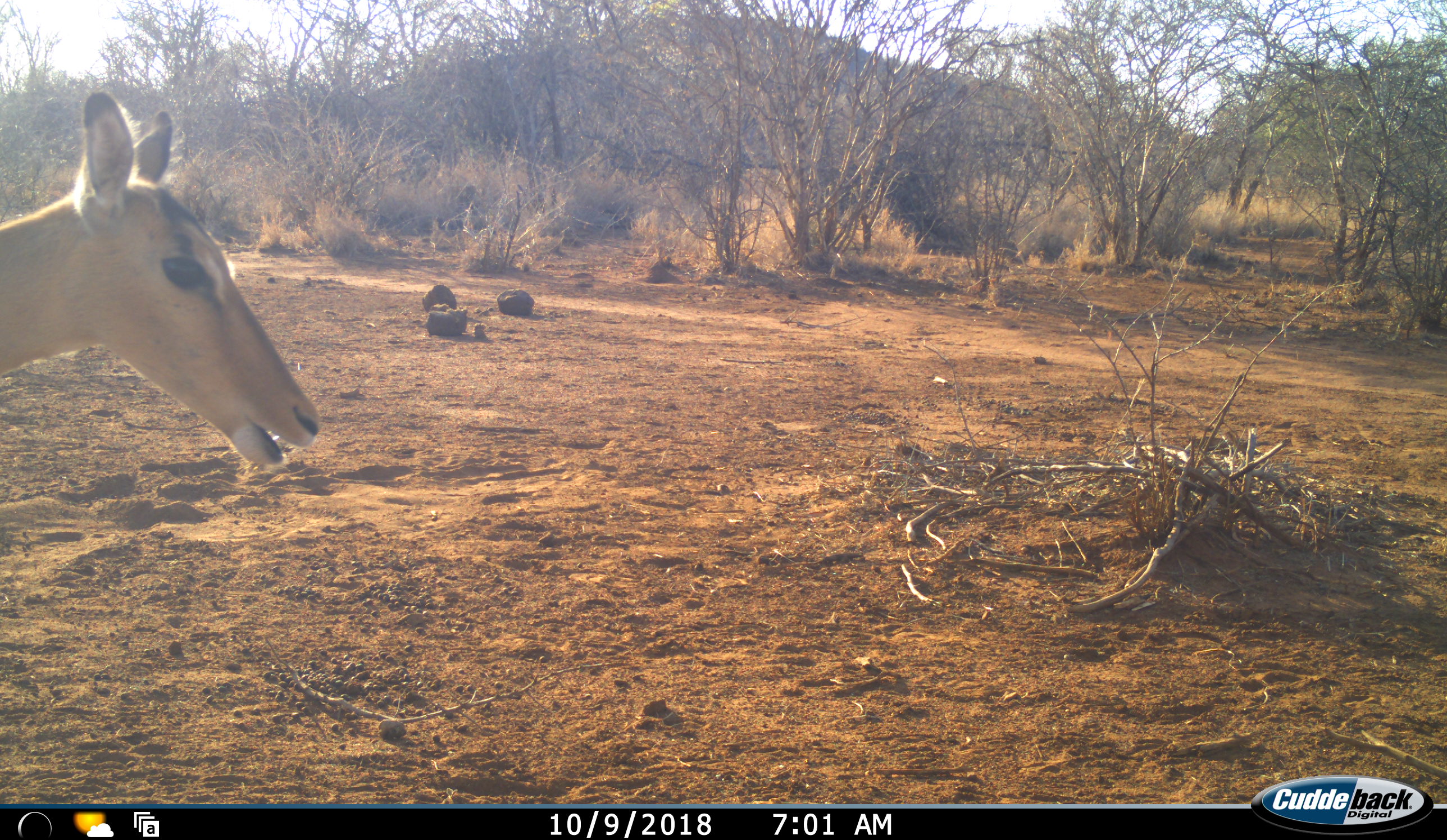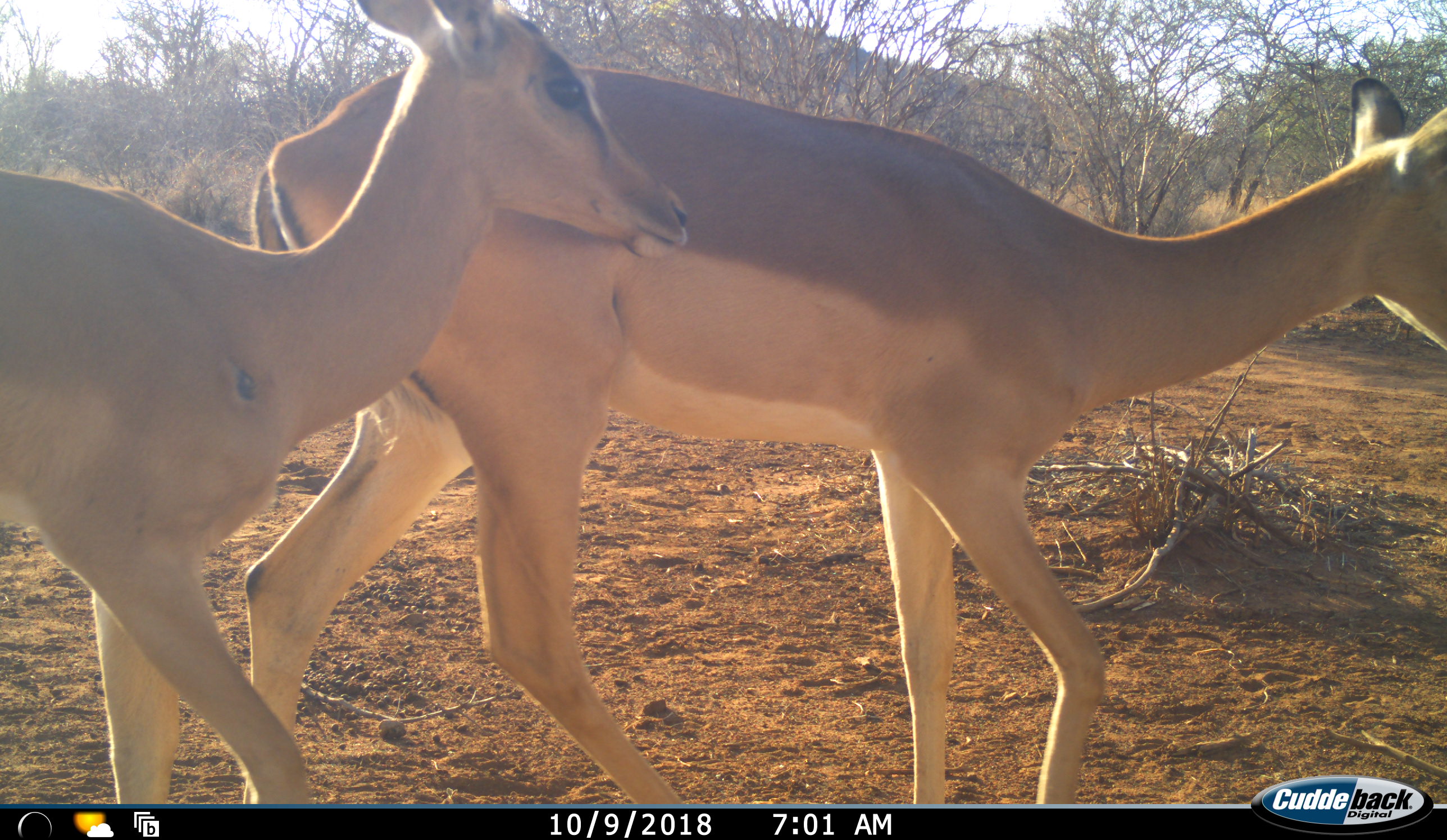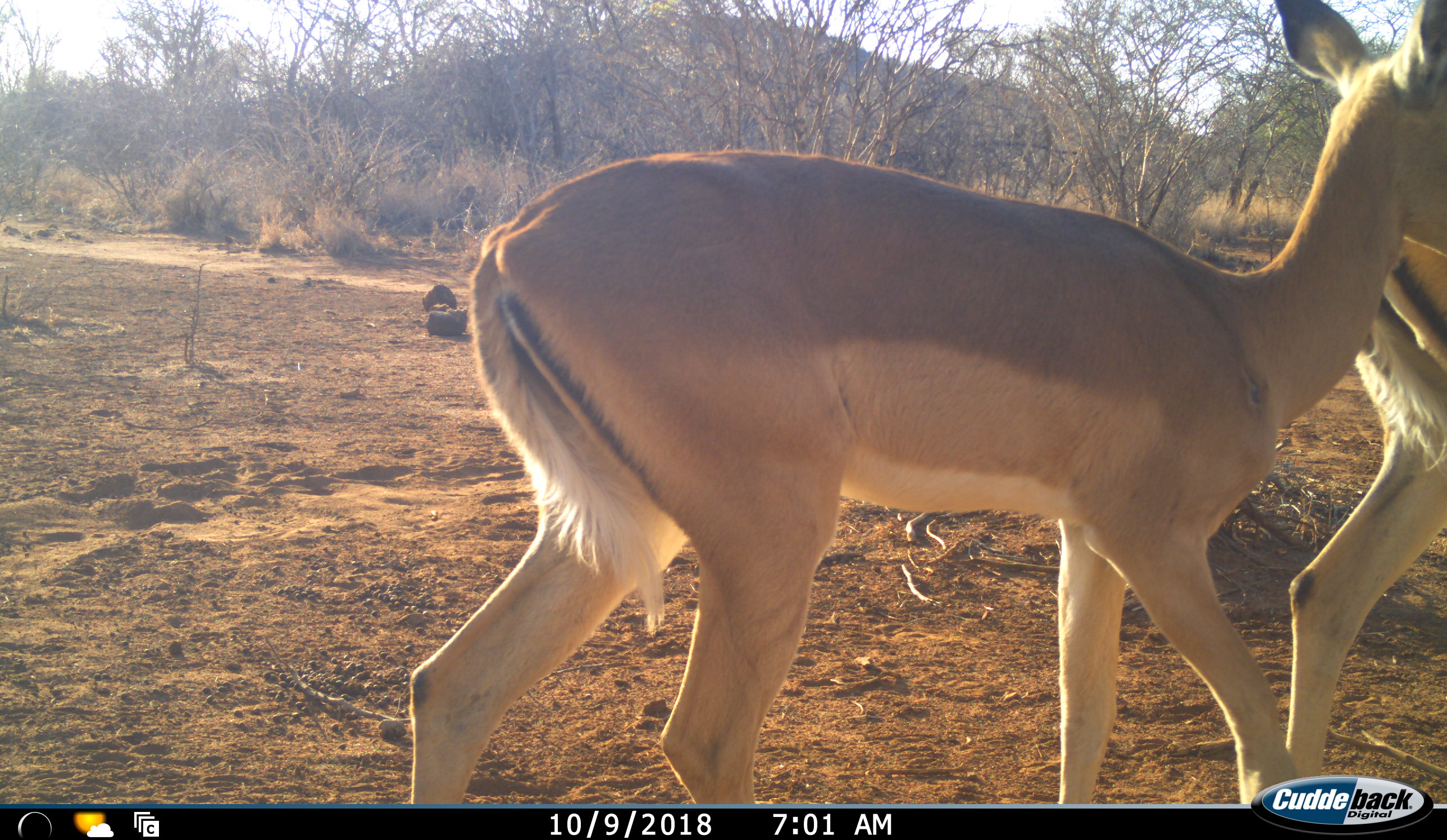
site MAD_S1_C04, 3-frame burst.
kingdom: Animalia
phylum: Chordata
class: Mammalia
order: Artiodactyla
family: Bovidae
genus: Aepyceros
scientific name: Aepyceros melampus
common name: impala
Impala (Aepyceros melampus), count 2. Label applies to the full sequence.